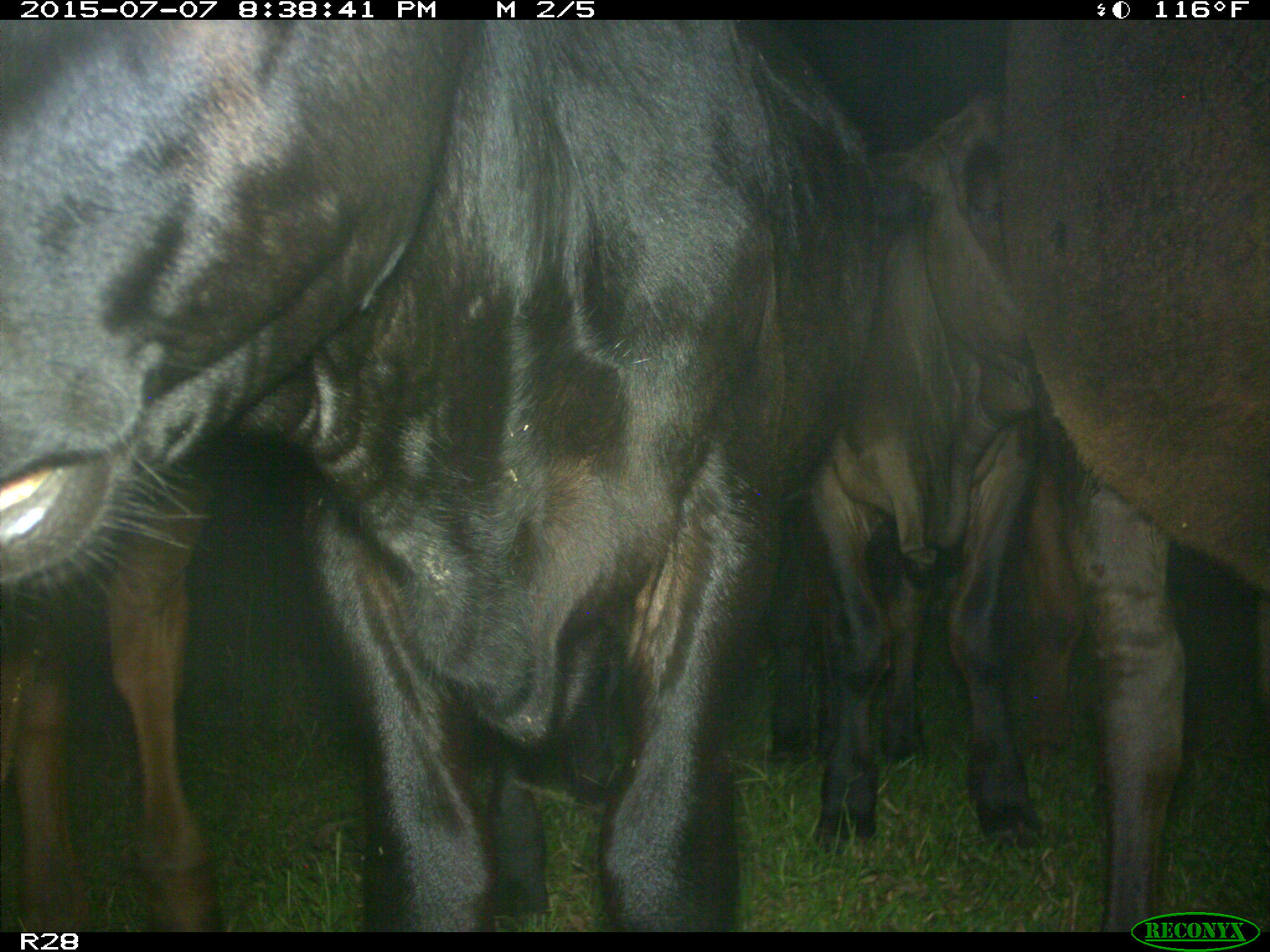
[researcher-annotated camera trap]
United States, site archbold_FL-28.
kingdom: Animalia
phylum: Chordata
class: Mammalia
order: Artiodactyla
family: Bovidae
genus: Bos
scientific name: Bos taurus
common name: domestic cow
Bos taurus (domestic cow).